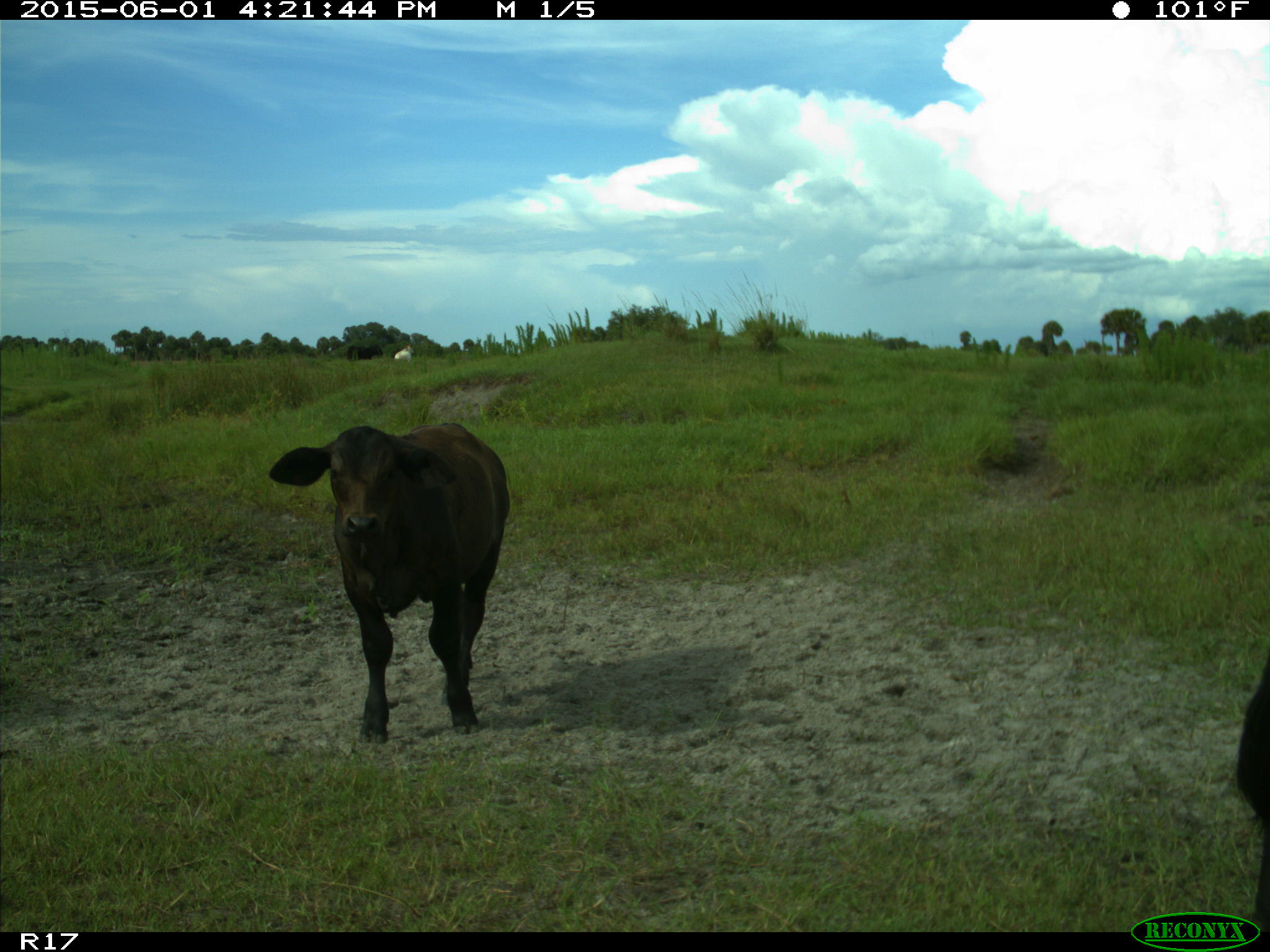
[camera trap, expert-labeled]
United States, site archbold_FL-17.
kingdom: Animalia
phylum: Chordata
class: Mammalia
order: Artiodactyla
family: Bovidae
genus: Bos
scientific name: Bos taurus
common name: domestic cow